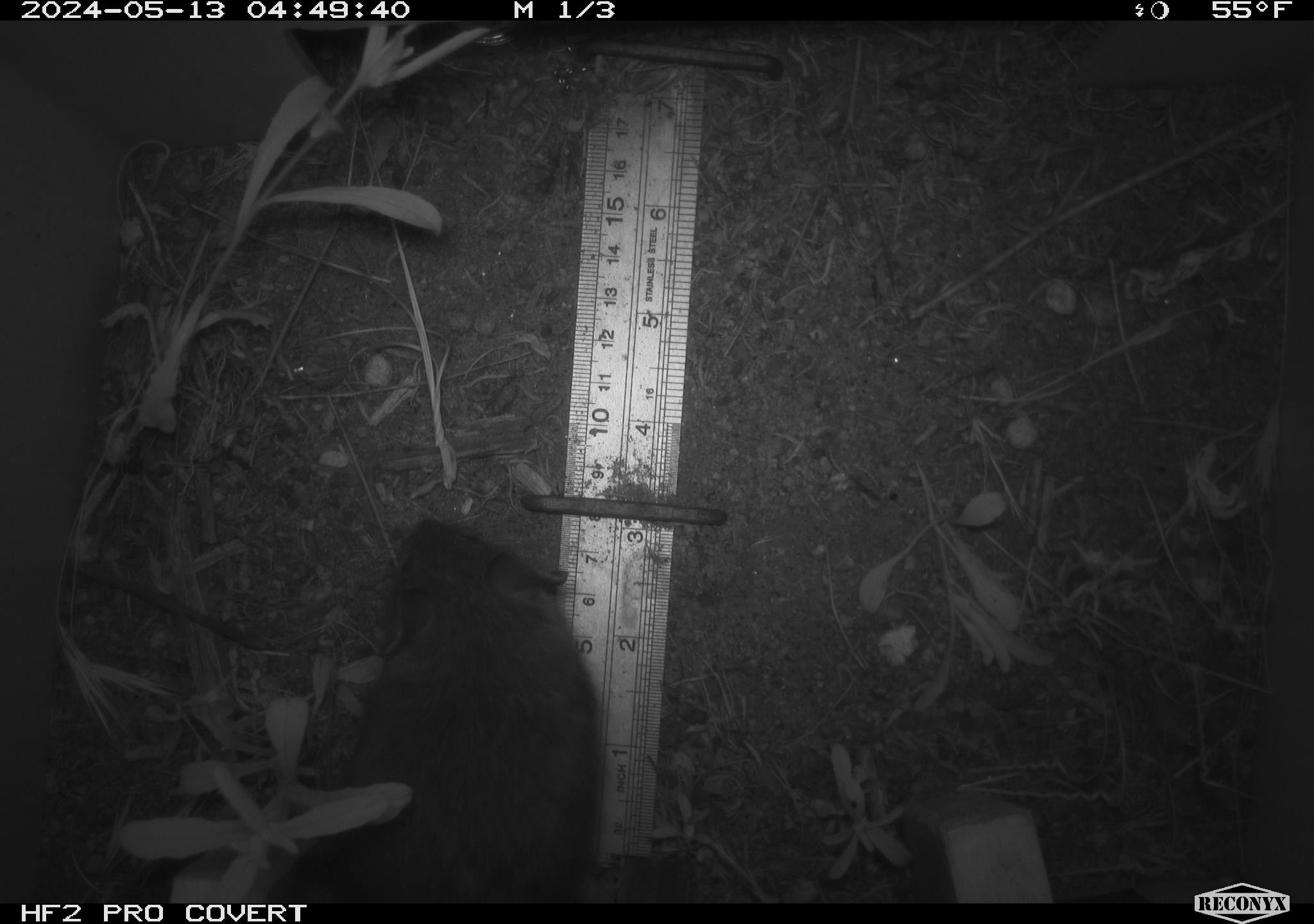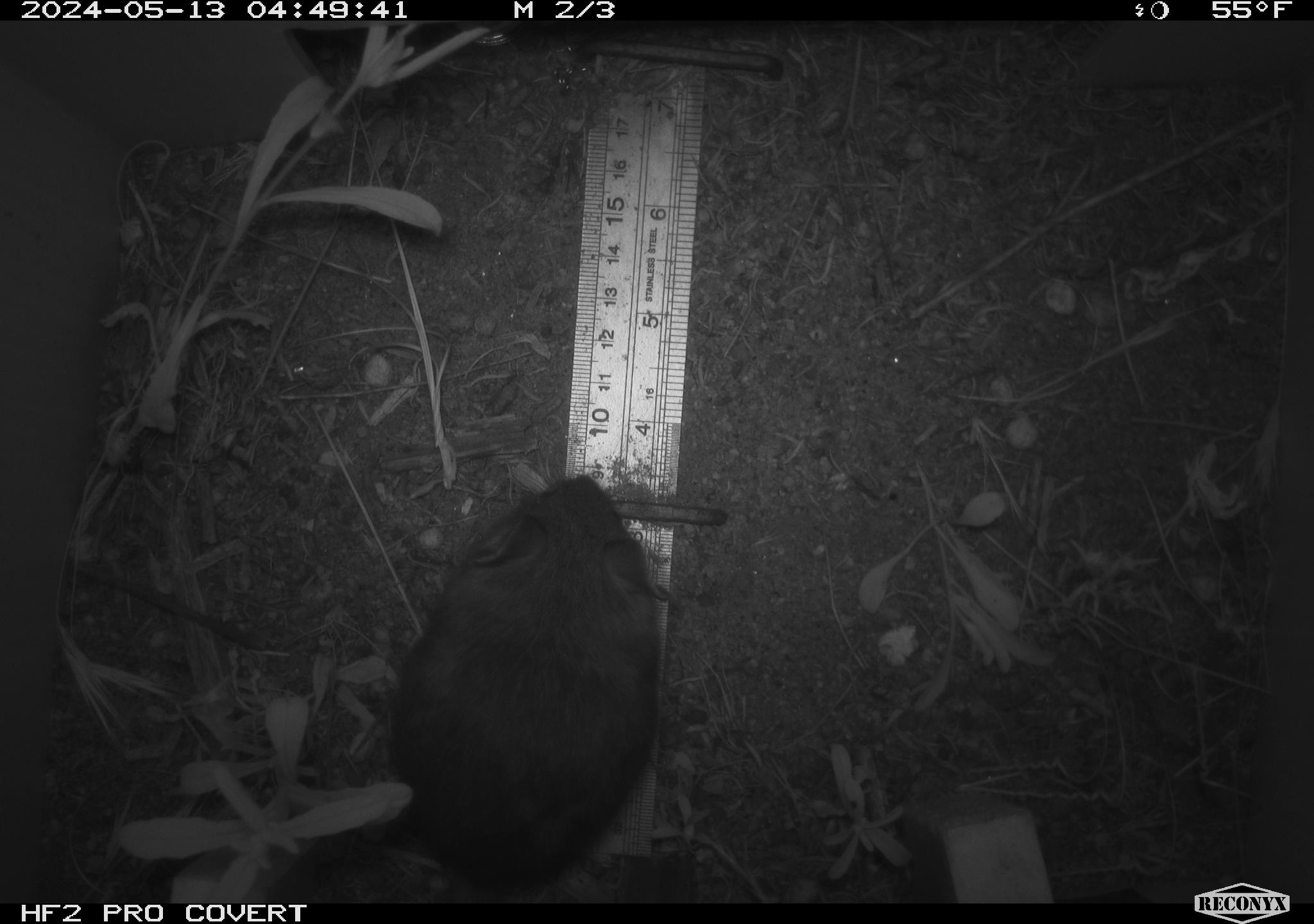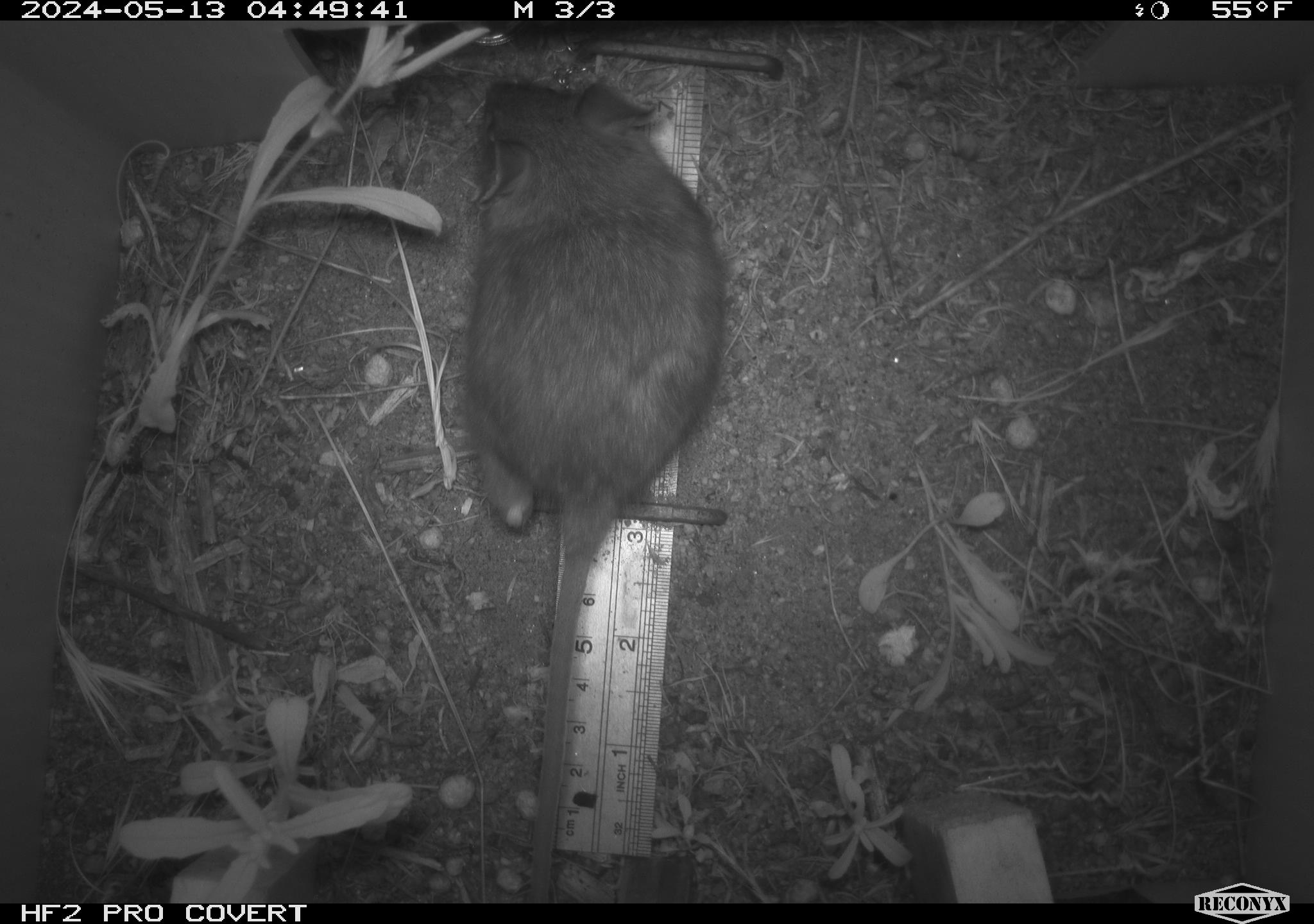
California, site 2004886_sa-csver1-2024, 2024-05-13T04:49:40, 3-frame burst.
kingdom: Animalia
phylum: Chordata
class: Mammalia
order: Rodentia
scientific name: Rodentia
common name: rodent